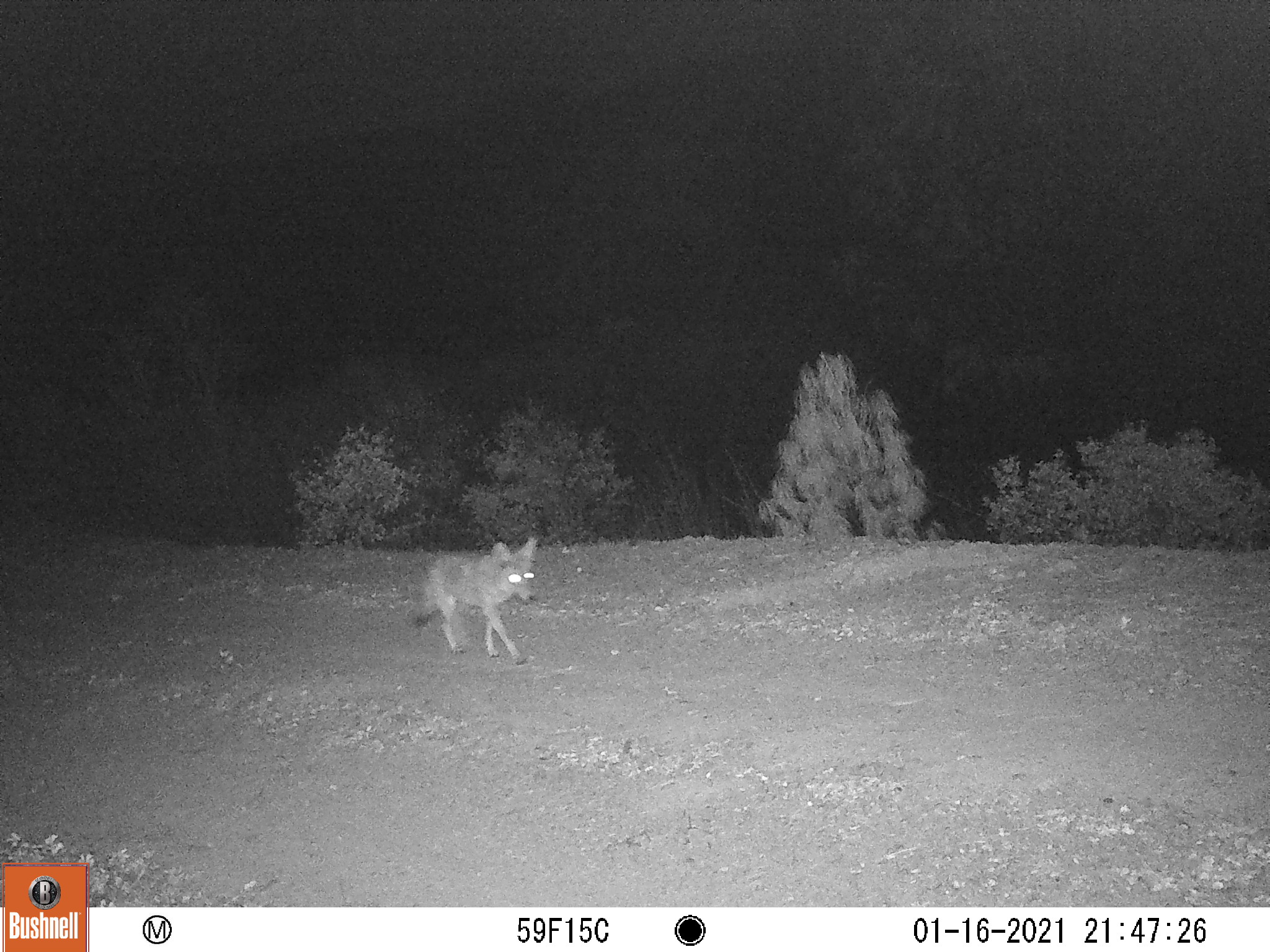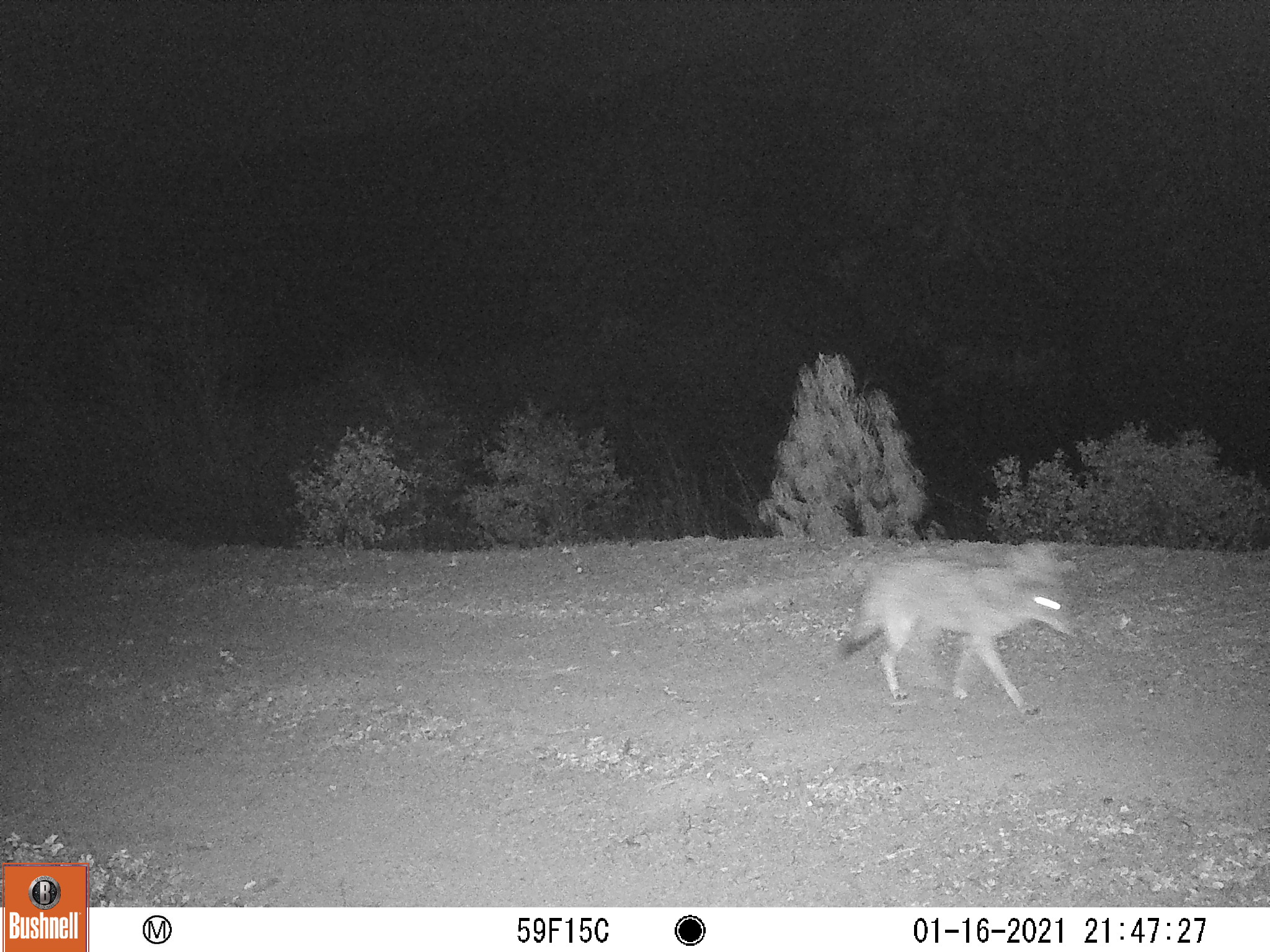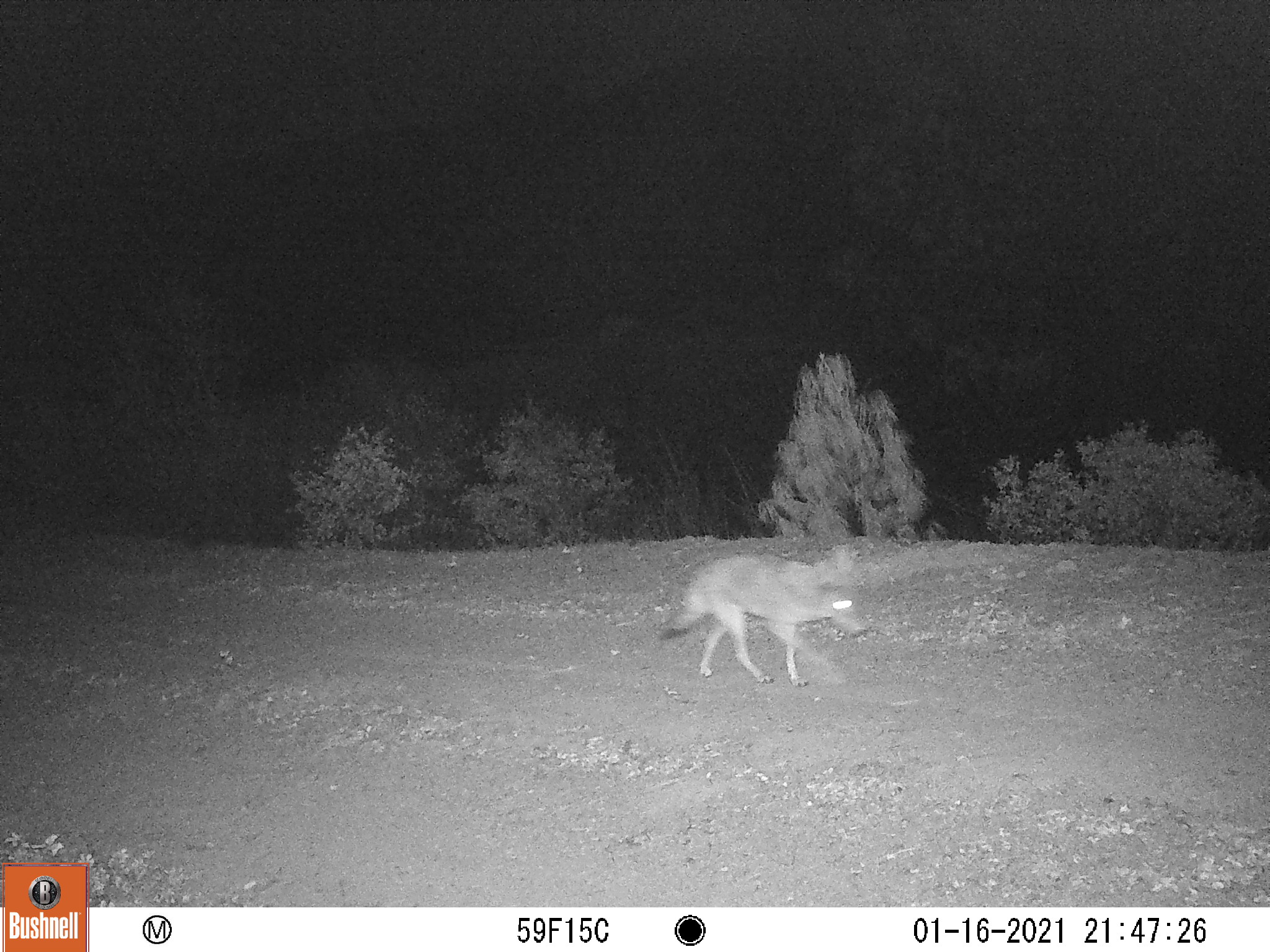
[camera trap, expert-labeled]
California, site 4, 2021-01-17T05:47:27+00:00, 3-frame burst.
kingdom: Animalia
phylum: Chordata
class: Mammalia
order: Carnivora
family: Canidae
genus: Canis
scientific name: Canis latrans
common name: coyote